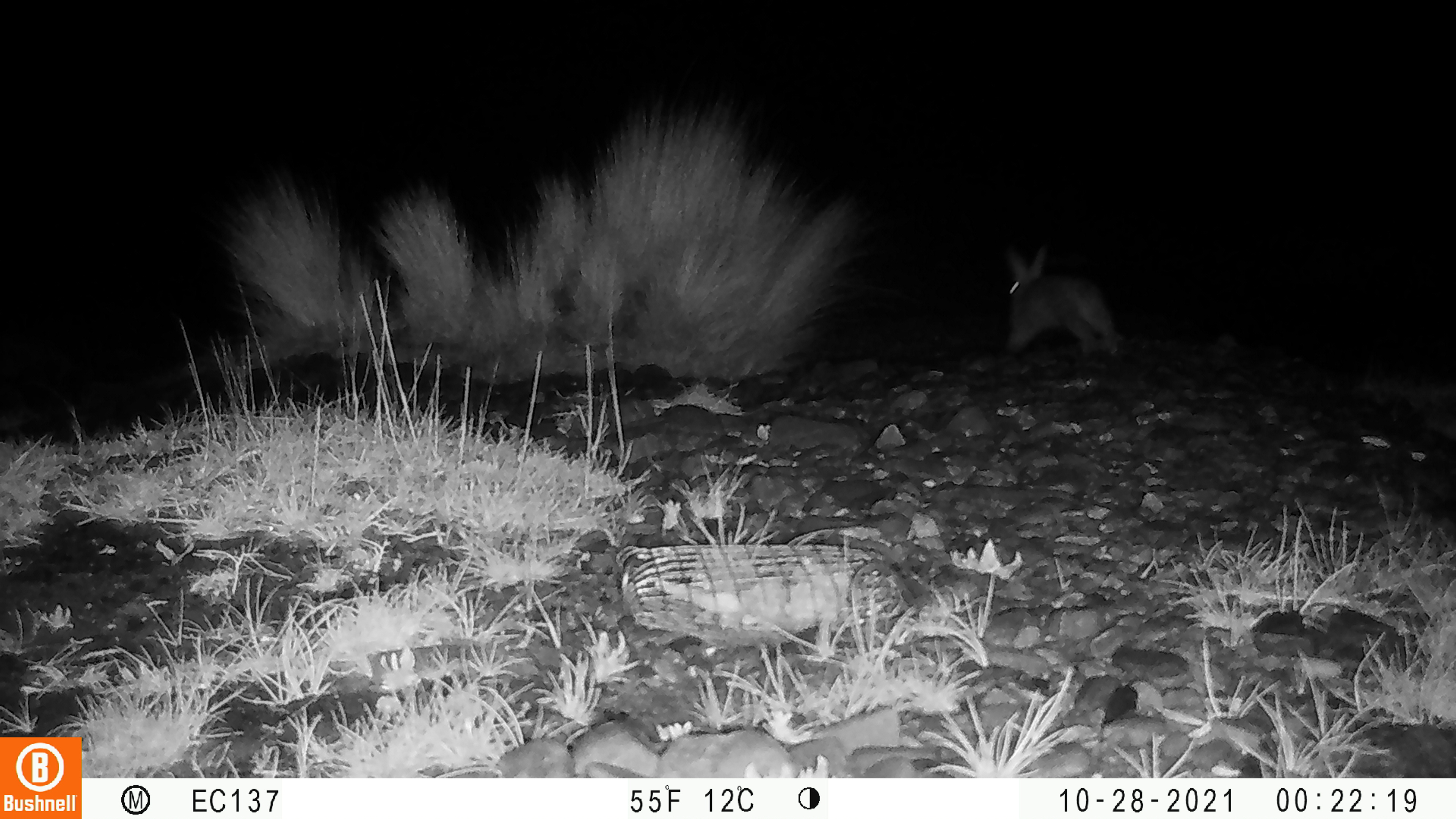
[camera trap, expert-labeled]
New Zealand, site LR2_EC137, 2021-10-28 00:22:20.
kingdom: Animalia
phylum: Chordata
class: Mammalia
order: Lagomorpha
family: Leporidae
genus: Oryctolagus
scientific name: Oryctolagus cuniculus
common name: european rabbit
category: rabbit